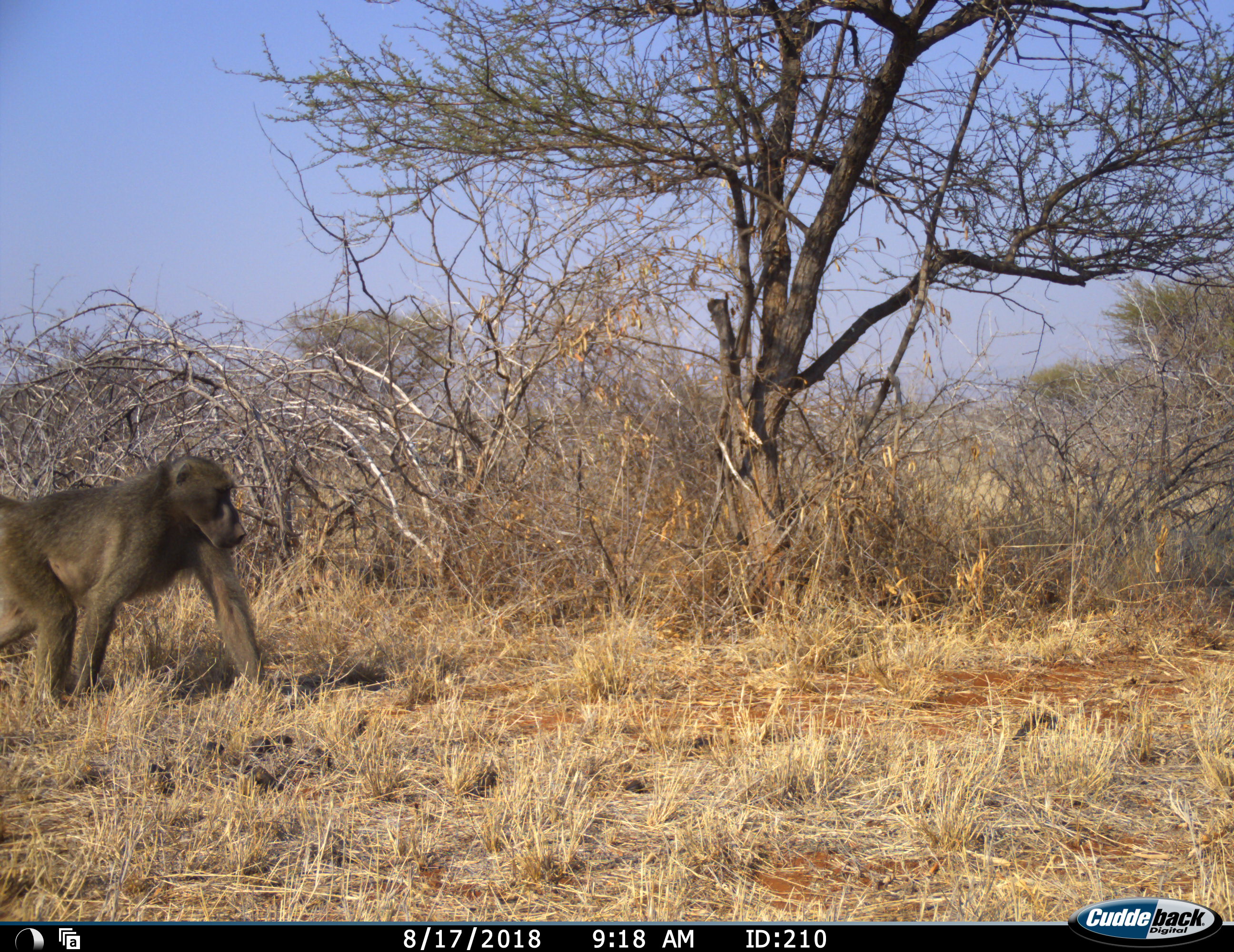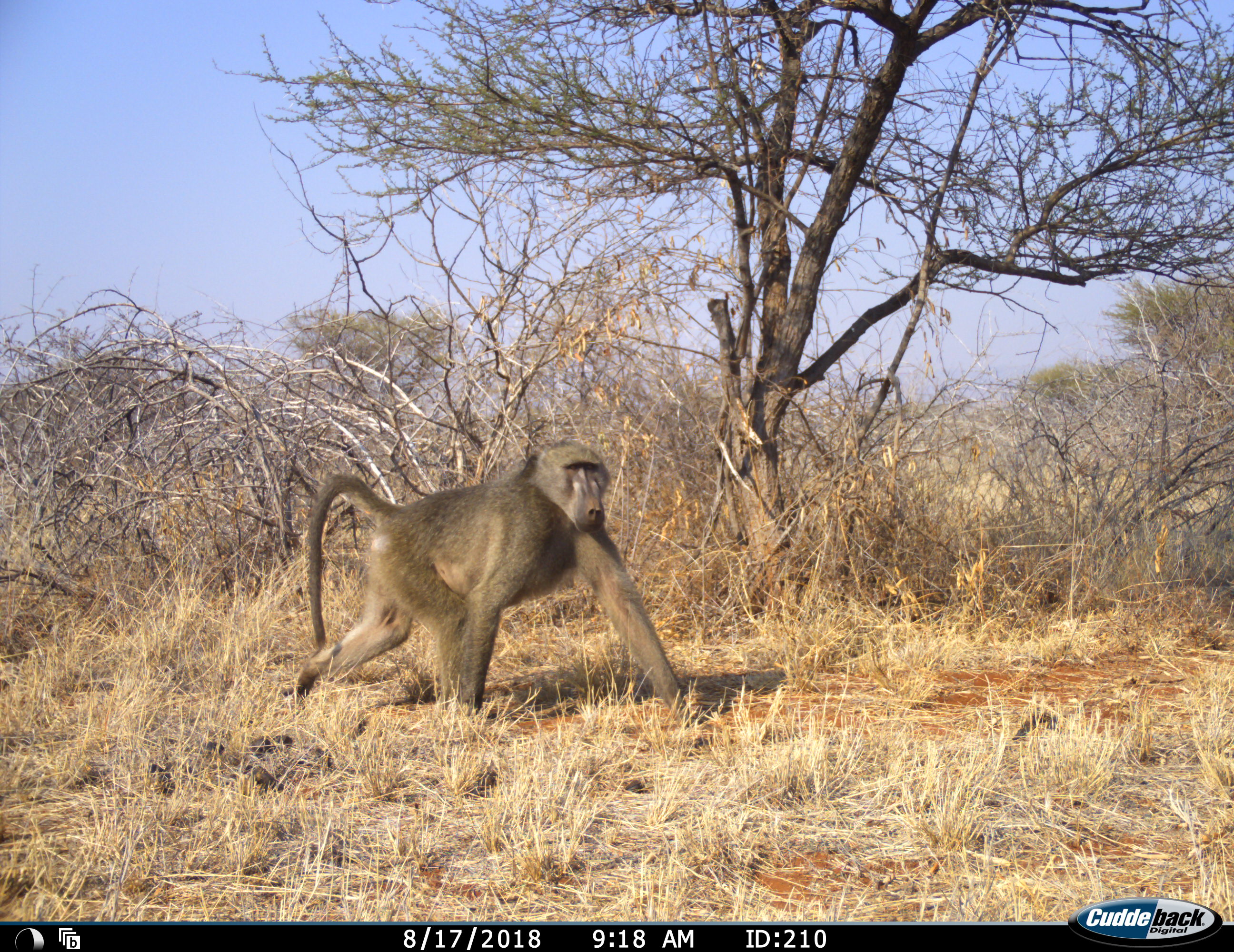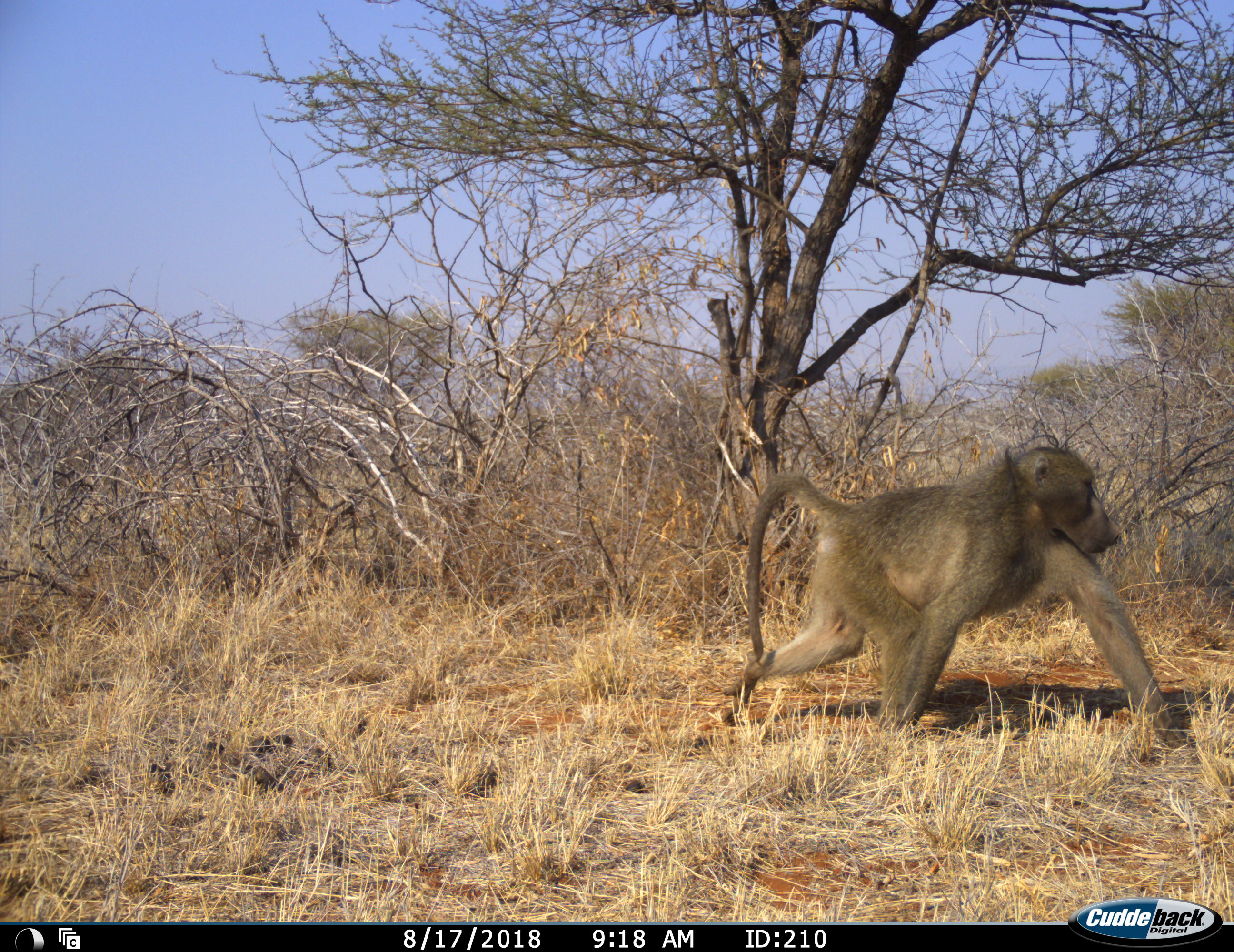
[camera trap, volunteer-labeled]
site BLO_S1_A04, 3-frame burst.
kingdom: Animalia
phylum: Chordata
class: Mammalia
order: Primates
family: Cercopithecidae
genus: Papio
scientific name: Papio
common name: baboon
Baboon (Papio), count 1. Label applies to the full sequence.